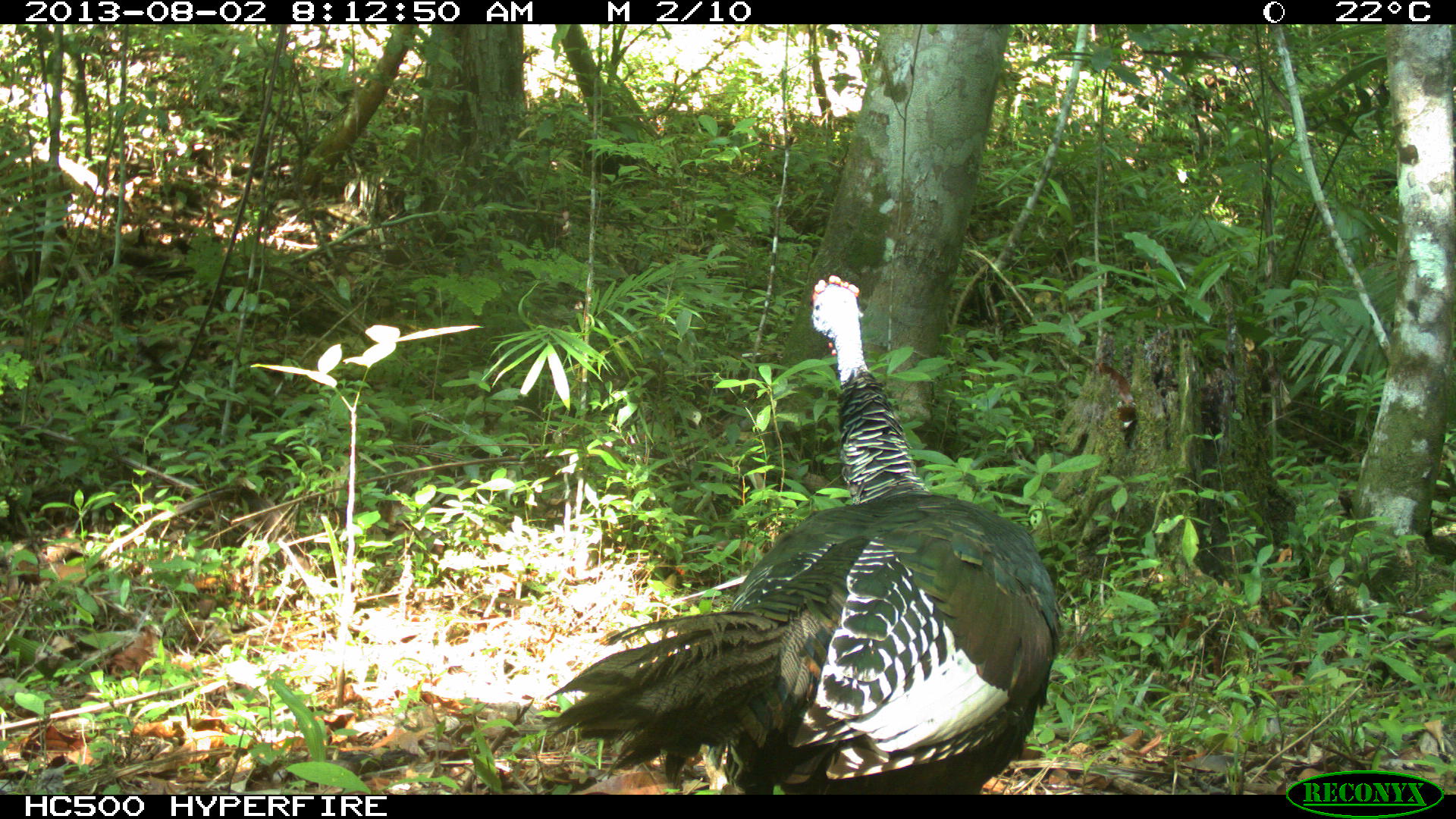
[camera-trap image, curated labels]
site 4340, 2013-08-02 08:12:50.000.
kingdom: Animalia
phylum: Chordata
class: Aves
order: Galliformes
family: Phasianidae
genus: Meleagris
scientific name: Meleagris ocellata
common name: ocellated turkey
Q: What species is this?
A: Meleagris ocellata (ocellated turkey).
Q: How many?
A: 1.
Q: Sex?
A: Male.